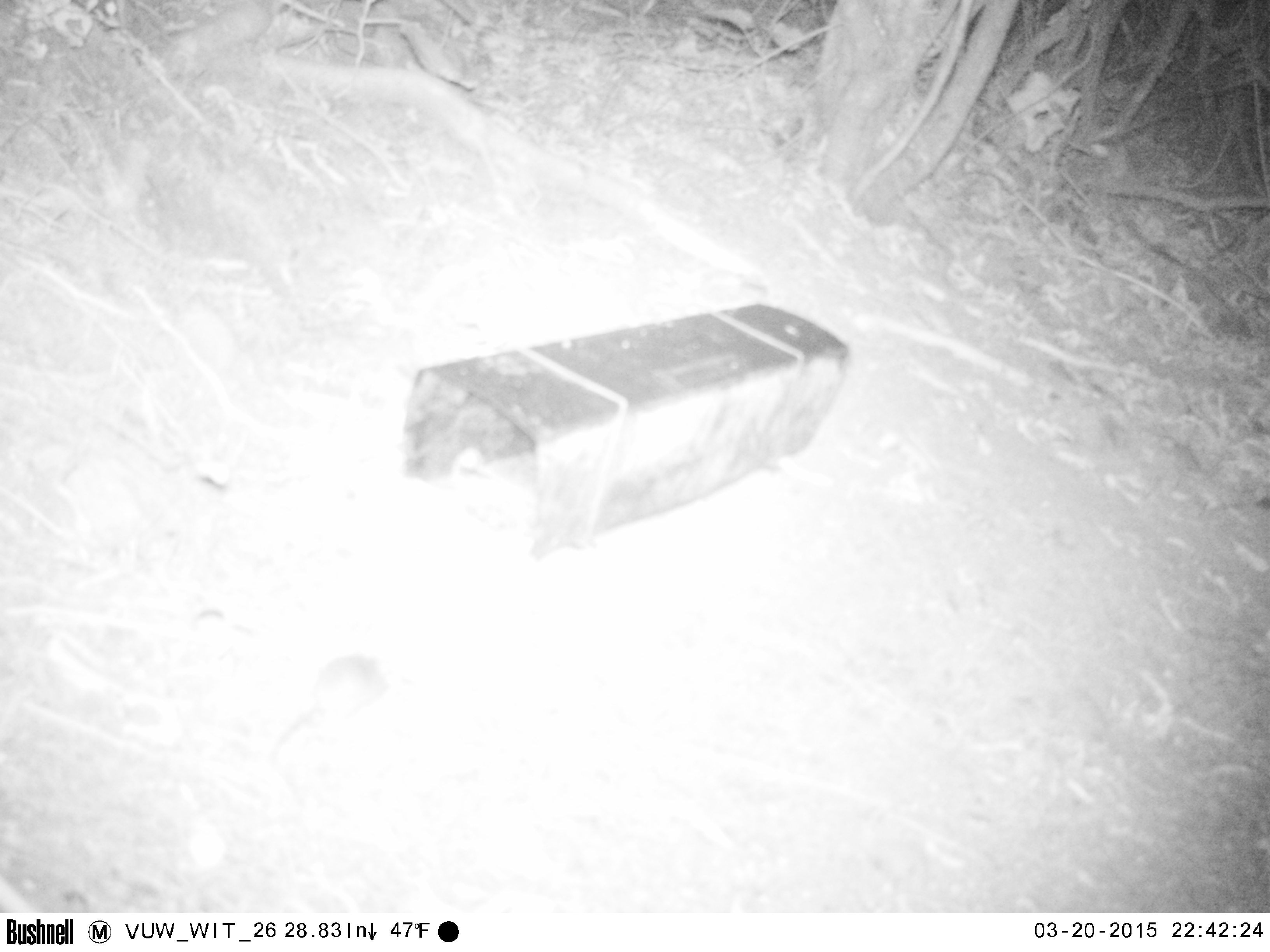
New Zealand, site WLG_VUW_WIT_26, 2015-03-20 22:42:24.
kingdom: Animalia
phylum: Chordata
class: Mammalia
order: Rodentia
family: Muridae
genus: Mus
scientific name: Mus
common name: mouse